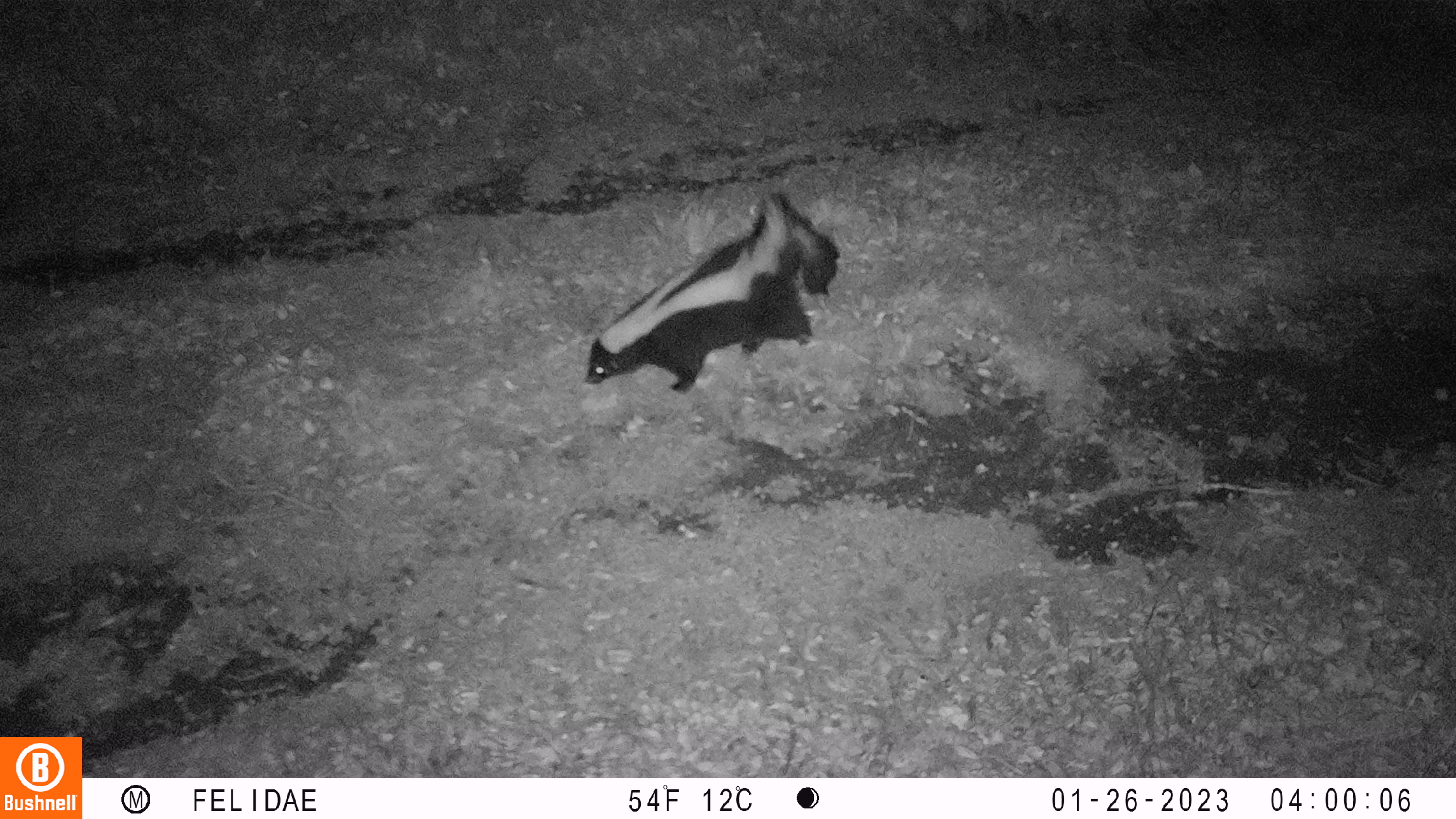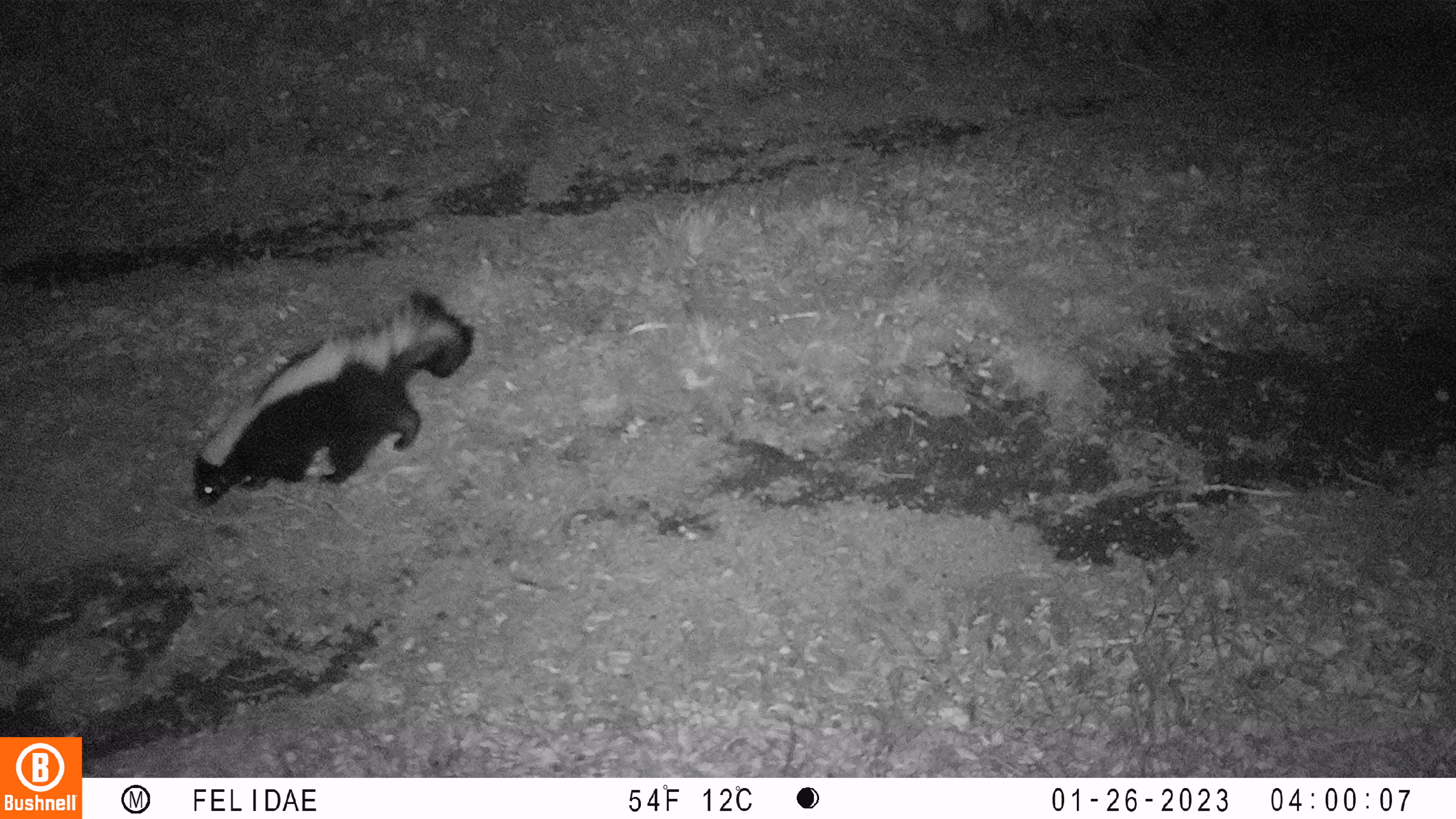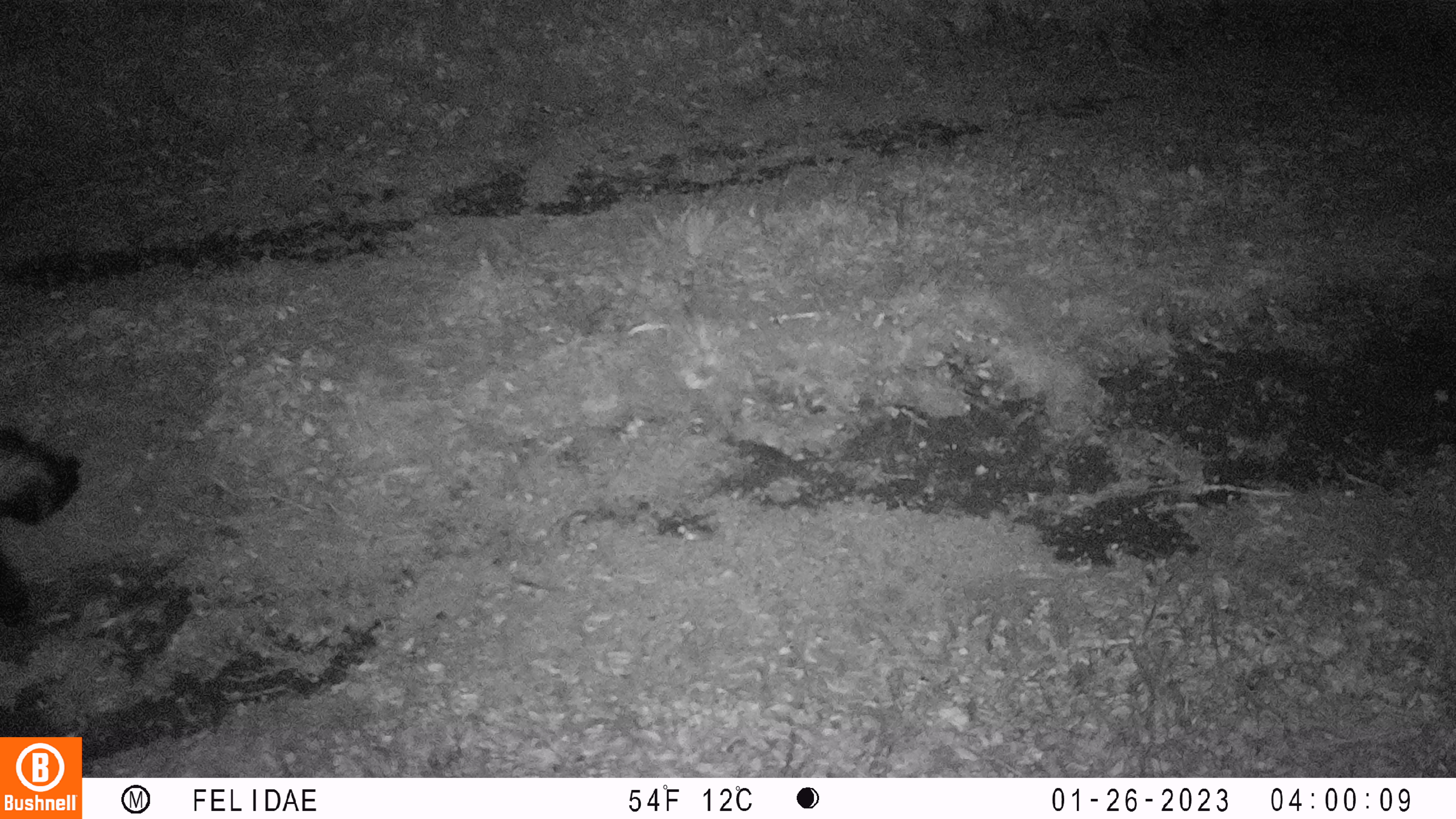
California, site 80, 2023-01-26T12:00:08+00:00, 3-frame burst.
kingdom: Animalia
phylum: Chordata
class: Mammalia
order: Carnivora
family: Mephitidae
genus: Mephitis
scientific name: Mephitis mephitis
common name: striped skunk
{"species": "striped skunk (Mephitis mephitis)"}